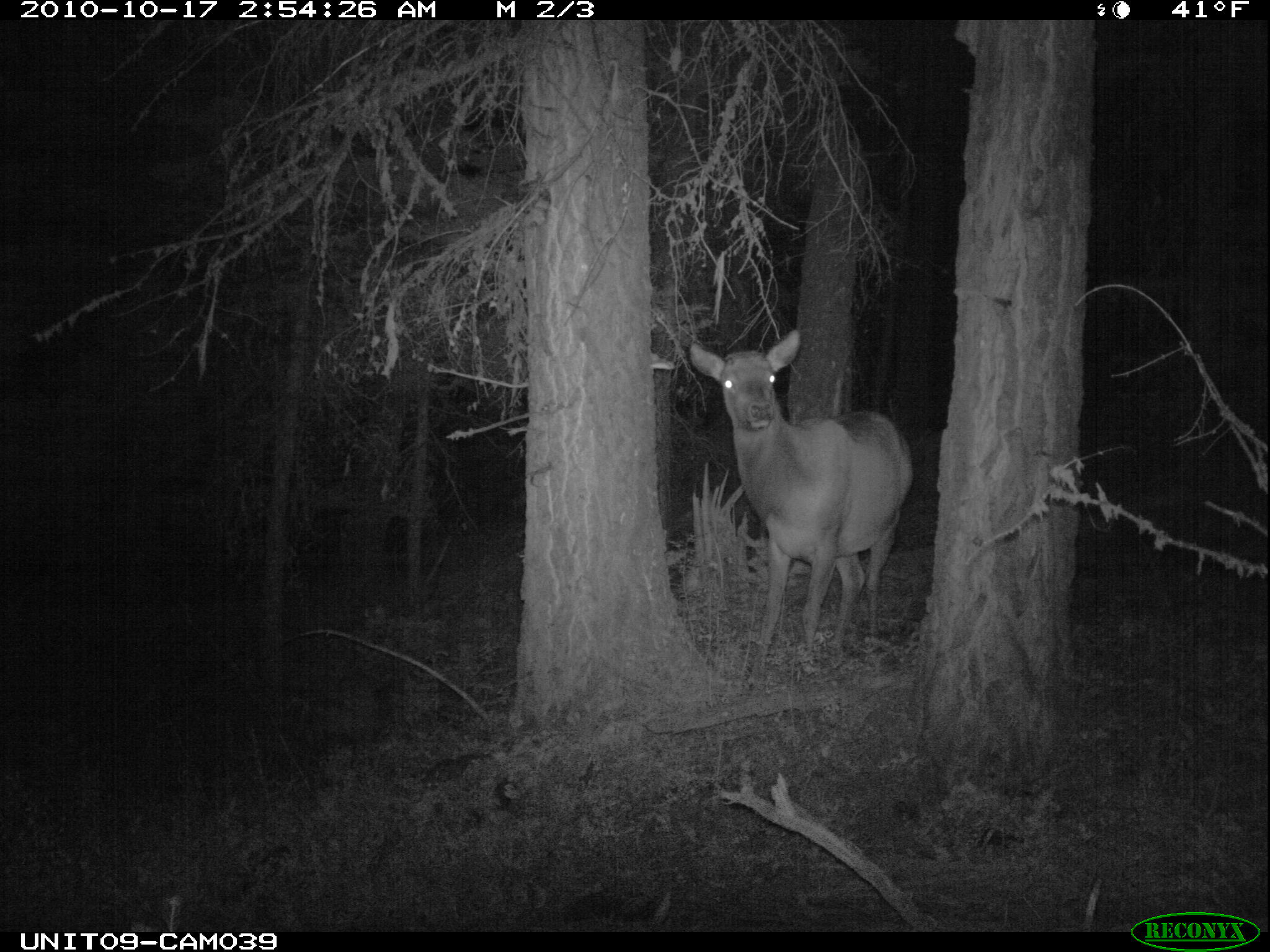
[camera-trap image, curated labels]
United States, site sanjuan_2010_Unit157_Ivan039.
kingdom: Animalia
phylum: Chordata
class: Mammalia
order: Artiodactyla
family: Cervidae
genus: Cervus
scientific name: Cervus elaphus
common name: red deer